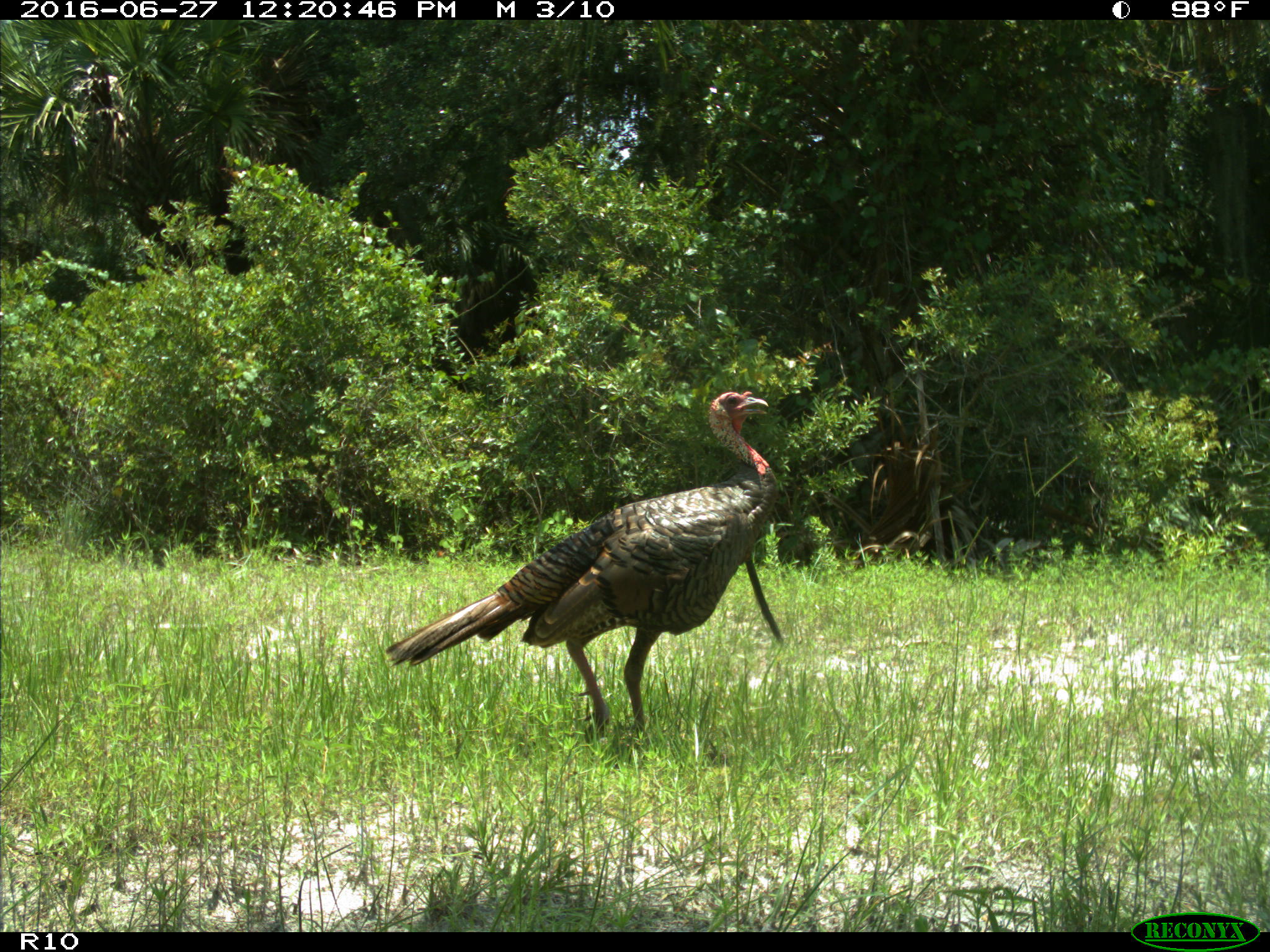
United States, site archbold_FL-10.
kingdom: Animalia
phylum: Chordata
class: Aves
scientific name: Aves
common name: birds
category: unidentified bird